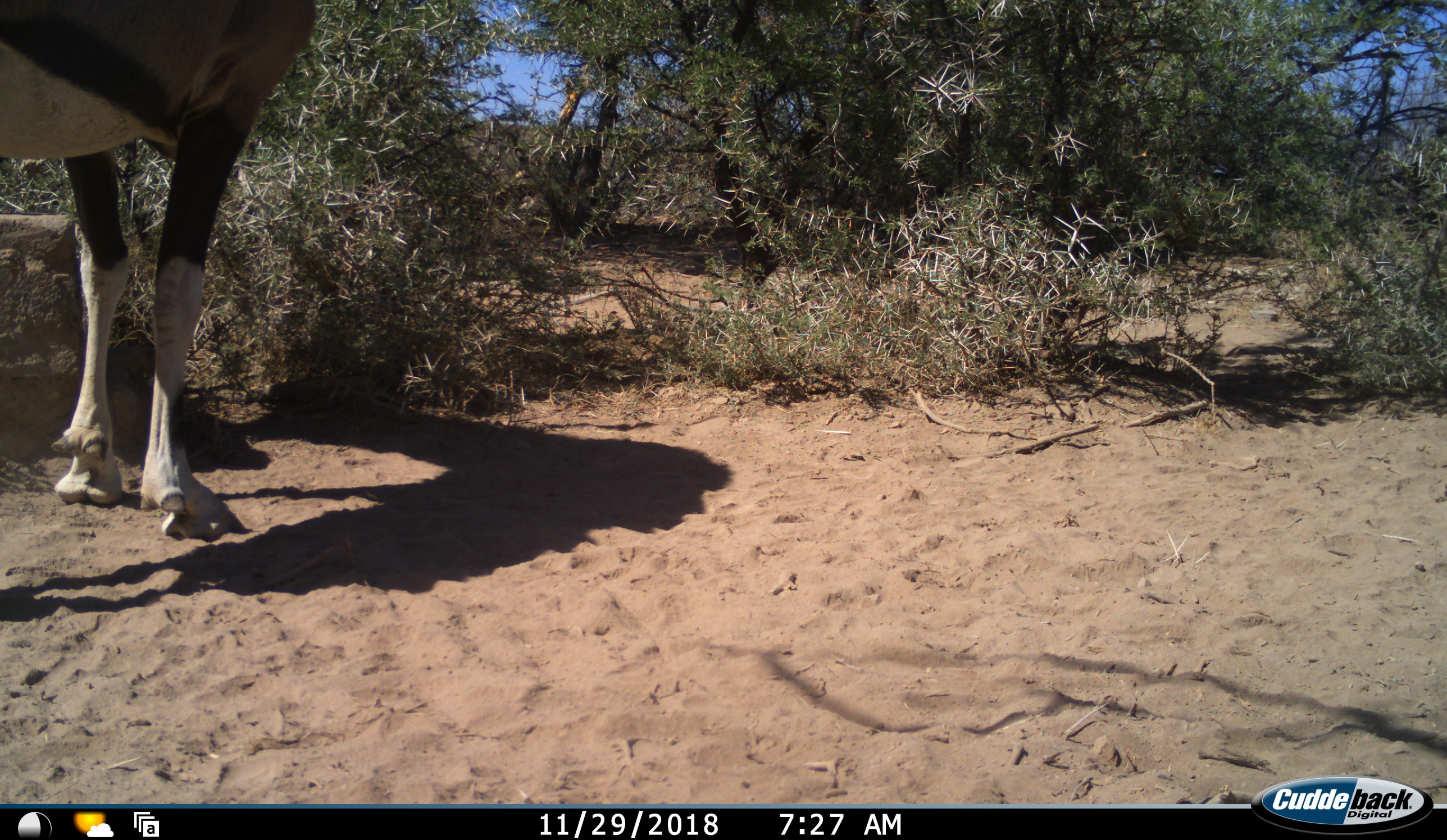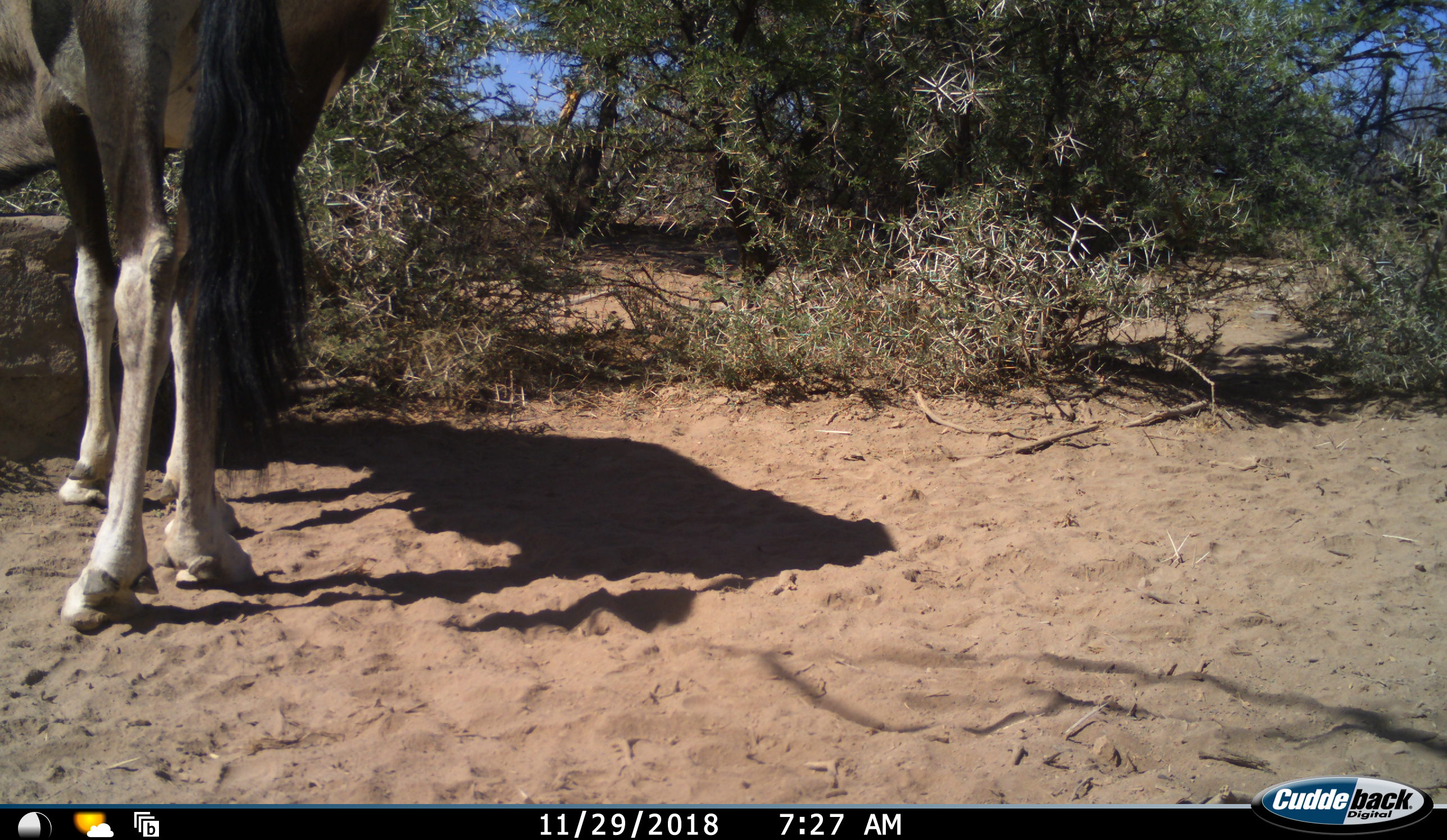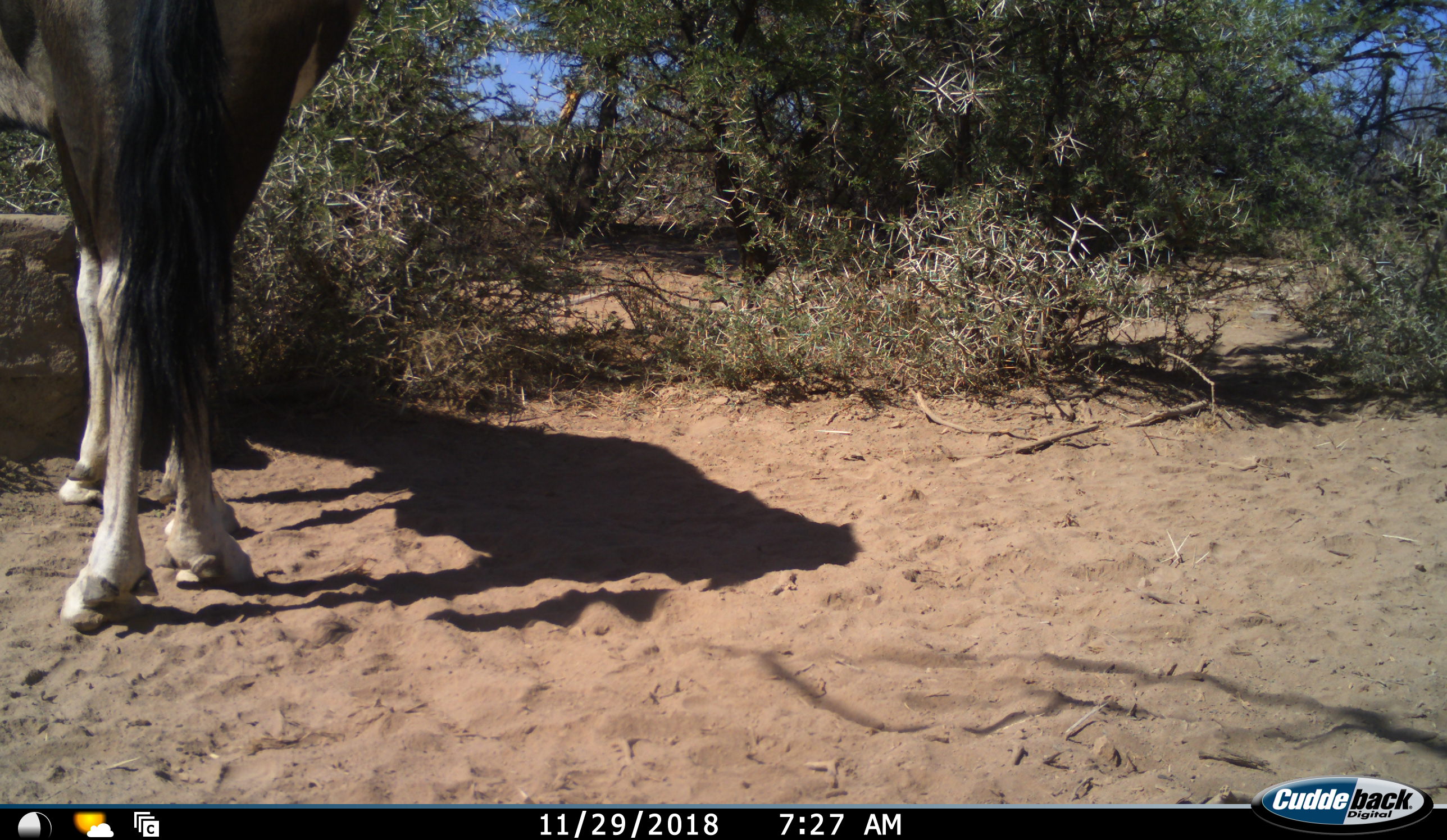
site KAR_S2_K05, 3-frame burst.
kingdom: Animalia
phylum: Chordata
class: Mammalia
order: Artiodactyla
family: Bovidae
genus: Oryx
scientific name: Oryx gazella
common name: gemsbok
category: oryx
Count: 1.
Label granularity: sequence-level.